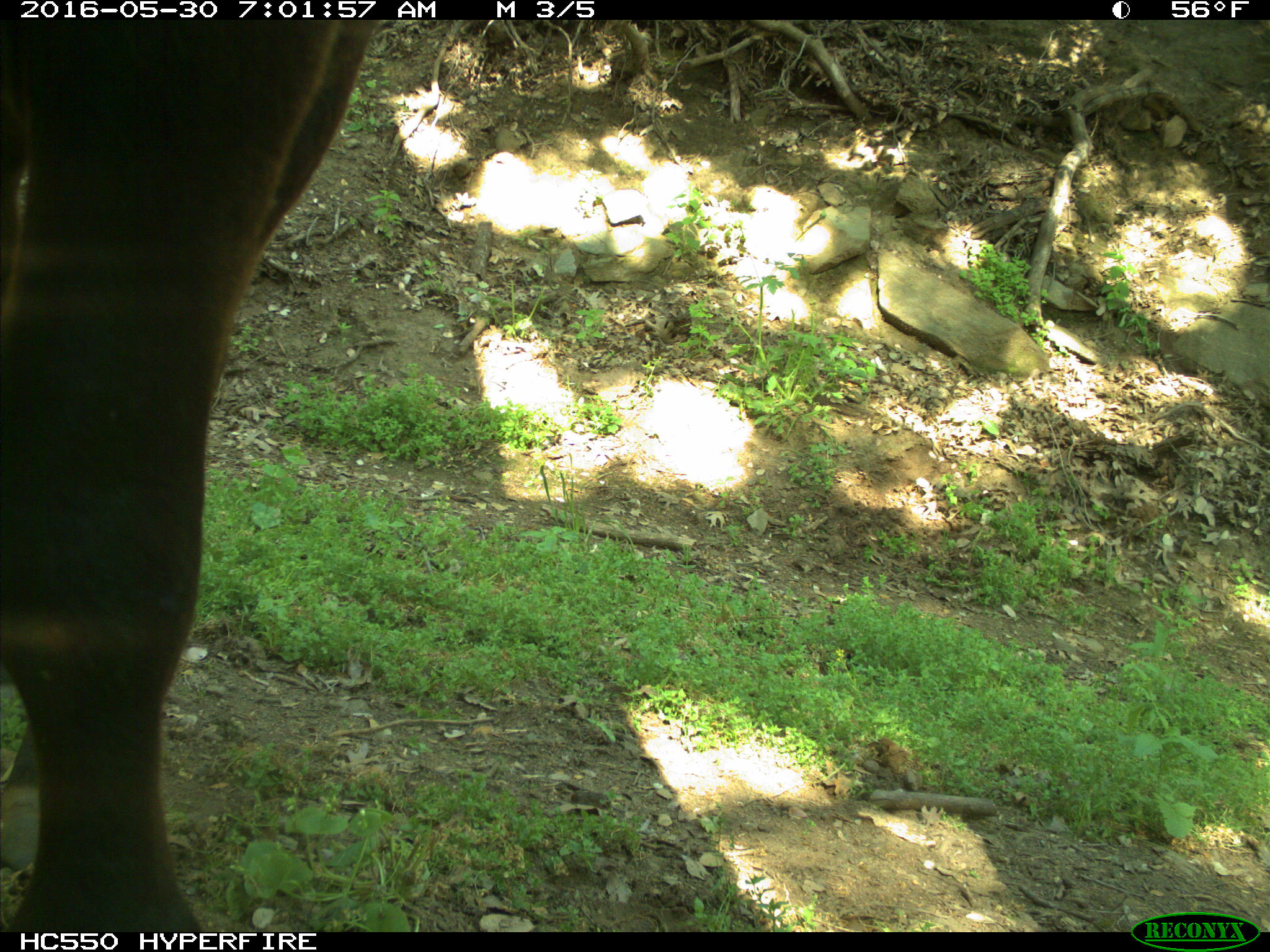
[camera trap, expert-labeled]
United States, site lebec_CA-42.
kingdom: Animalia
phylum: Chordata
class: Mammalia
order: Artiodactyla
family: Bovidae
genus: Bos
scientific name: Bos taurus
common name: domestic cow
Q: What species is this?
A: Bos taurus (domestic cow).